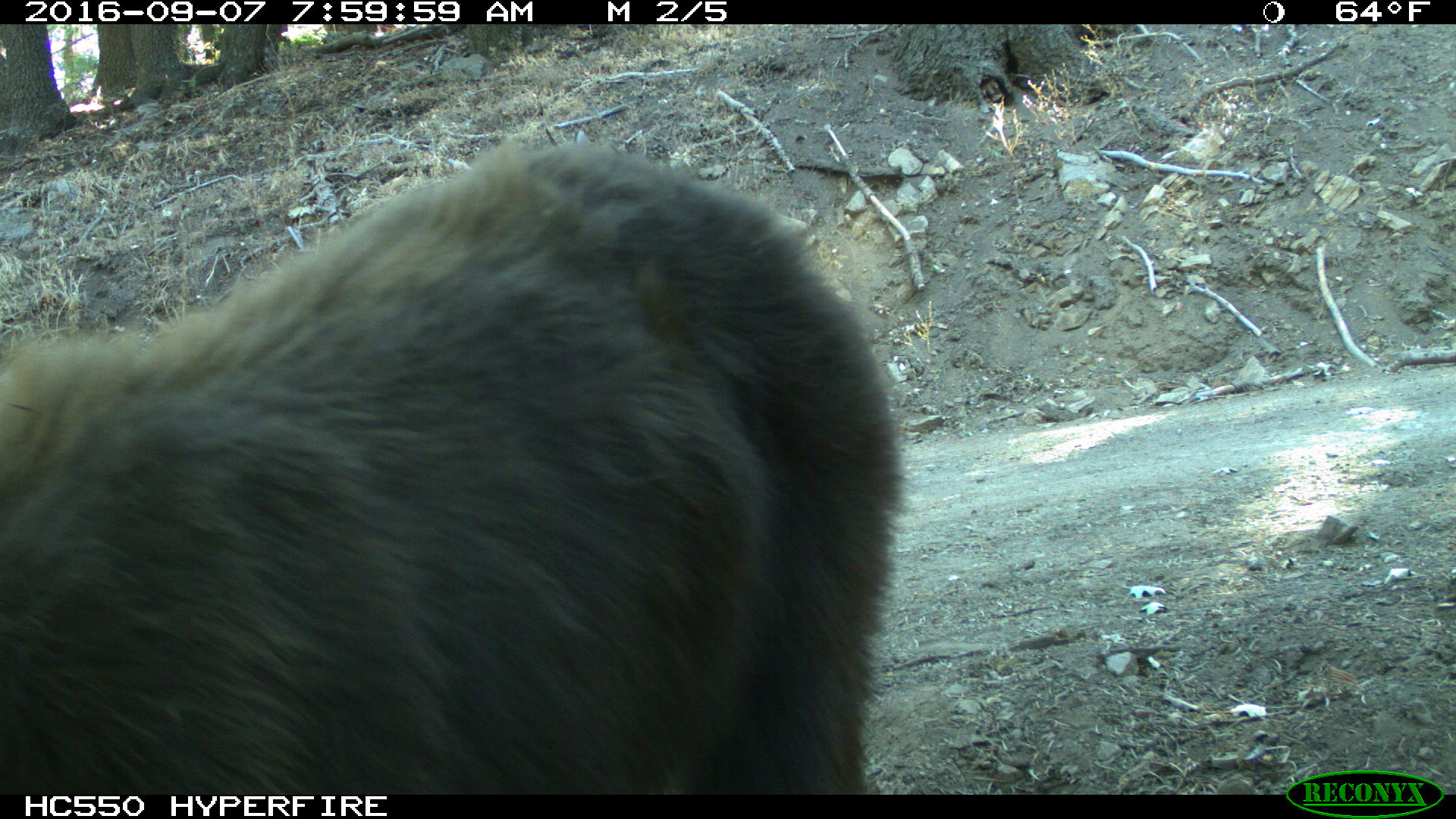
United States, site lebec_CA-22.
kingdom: Animalia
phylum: Chordata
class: Mammalia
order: Carnivora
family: Ursidae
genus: Ursus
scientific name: Ursus americanus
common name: american black bear